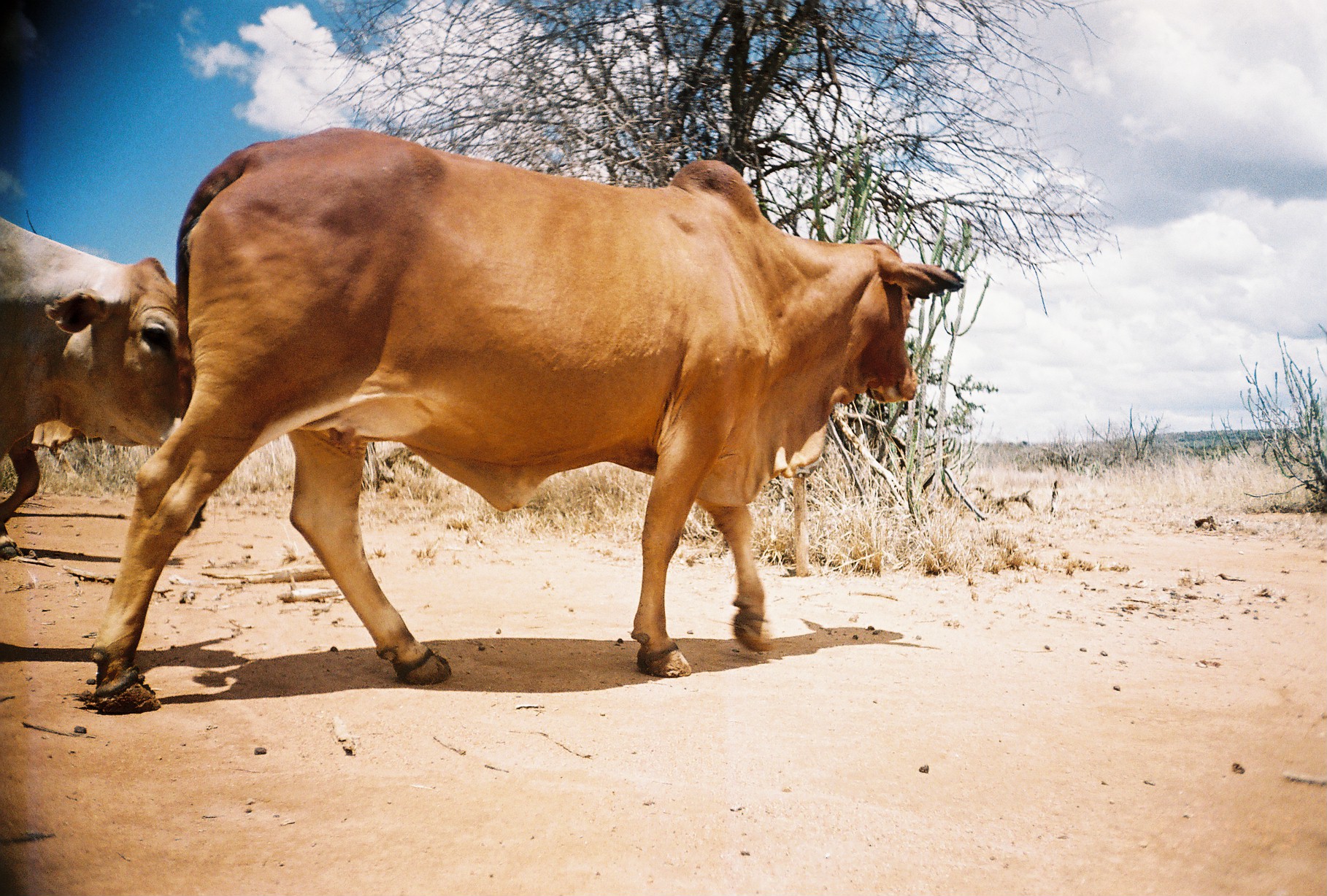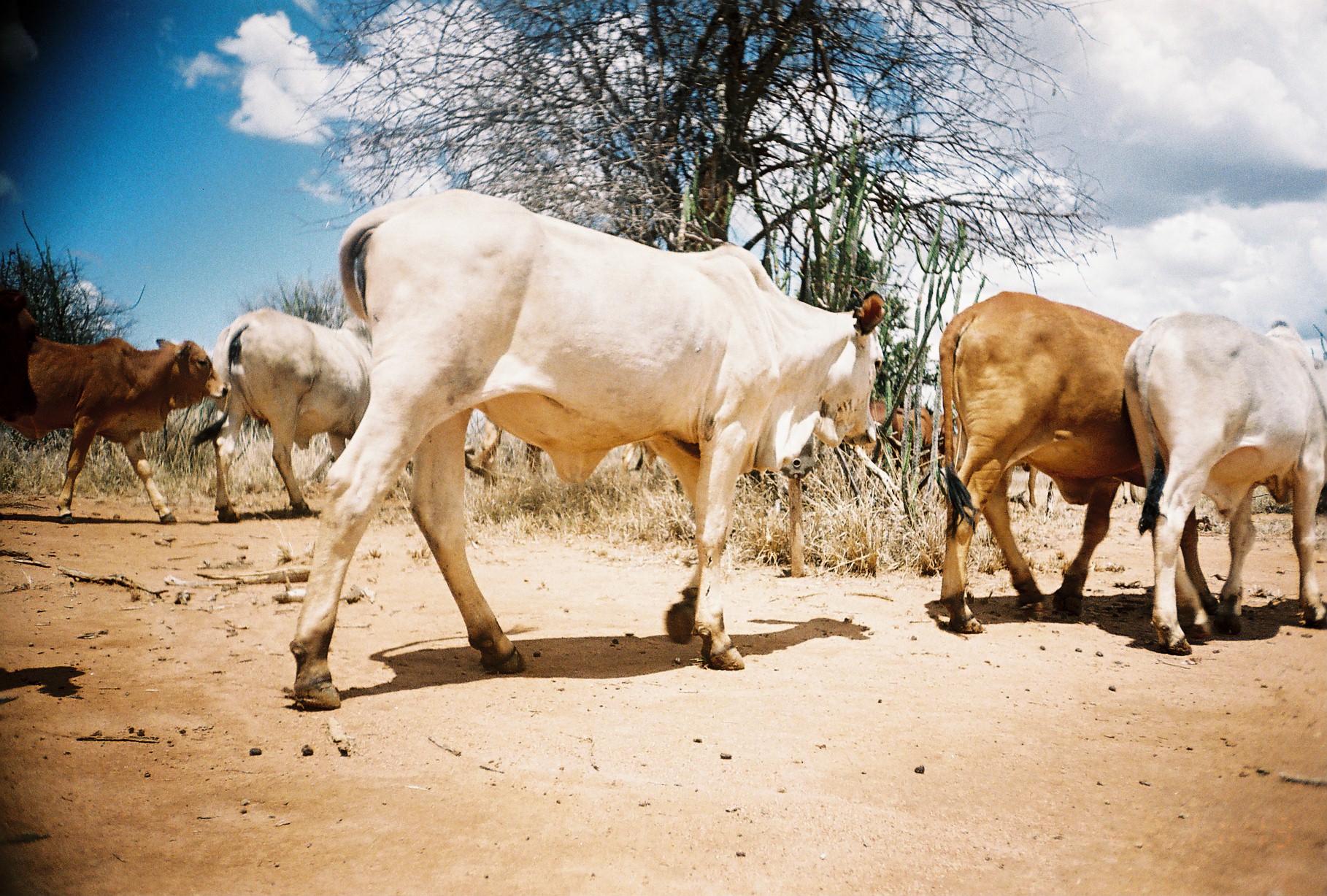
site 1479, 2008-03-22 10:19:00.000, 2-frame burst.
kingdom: Animalia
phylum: Chordata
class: Mammalia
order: Artiodactyla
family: Bovidae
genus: Bos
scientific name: Bos taurus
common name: domestic cattle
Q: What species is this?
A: Bos taurus (domestic cattle).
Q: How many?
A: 2.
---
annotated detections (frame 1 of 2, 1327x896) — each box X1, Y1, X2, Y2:
bos taurus: 89, 126, 967, 715; 0, 211, 196, 558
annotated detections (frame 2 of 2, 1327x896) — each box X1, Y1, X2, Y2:
bos taurus: 282, 187, 885, 710; 929, 287, 1215, 637; 1120, 313, 1327, 653; 0, 331, 225, 525; 189, 310, 387, 523; 838, 388, 947, 474; 0, 278, 44, 432; 1046, 450, 1150, 513; 997, 447, 1038, 513